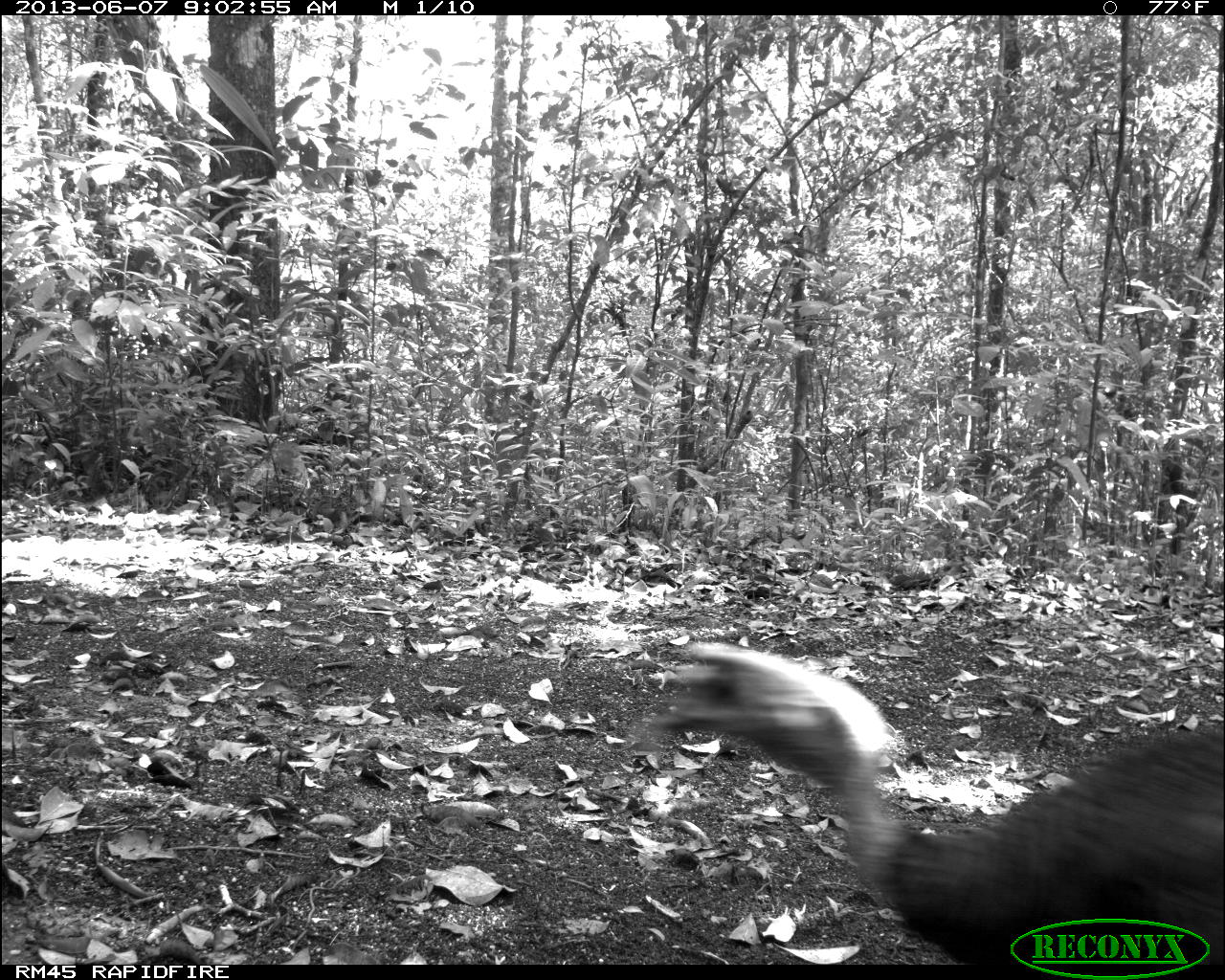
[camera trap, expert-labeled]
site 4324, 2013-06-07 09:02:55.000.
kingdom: Animalia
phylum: Chordata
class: Aves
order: Galliformes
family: Phasianidae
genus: Meleagris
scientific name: Meleagris ocellata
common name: ocellated turkey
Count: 1.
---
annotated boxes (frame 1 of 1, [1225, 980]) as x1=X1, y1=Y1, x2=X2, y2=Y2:
meleagris ocellata: x1=646, y1=637, x2=1225, y2=960